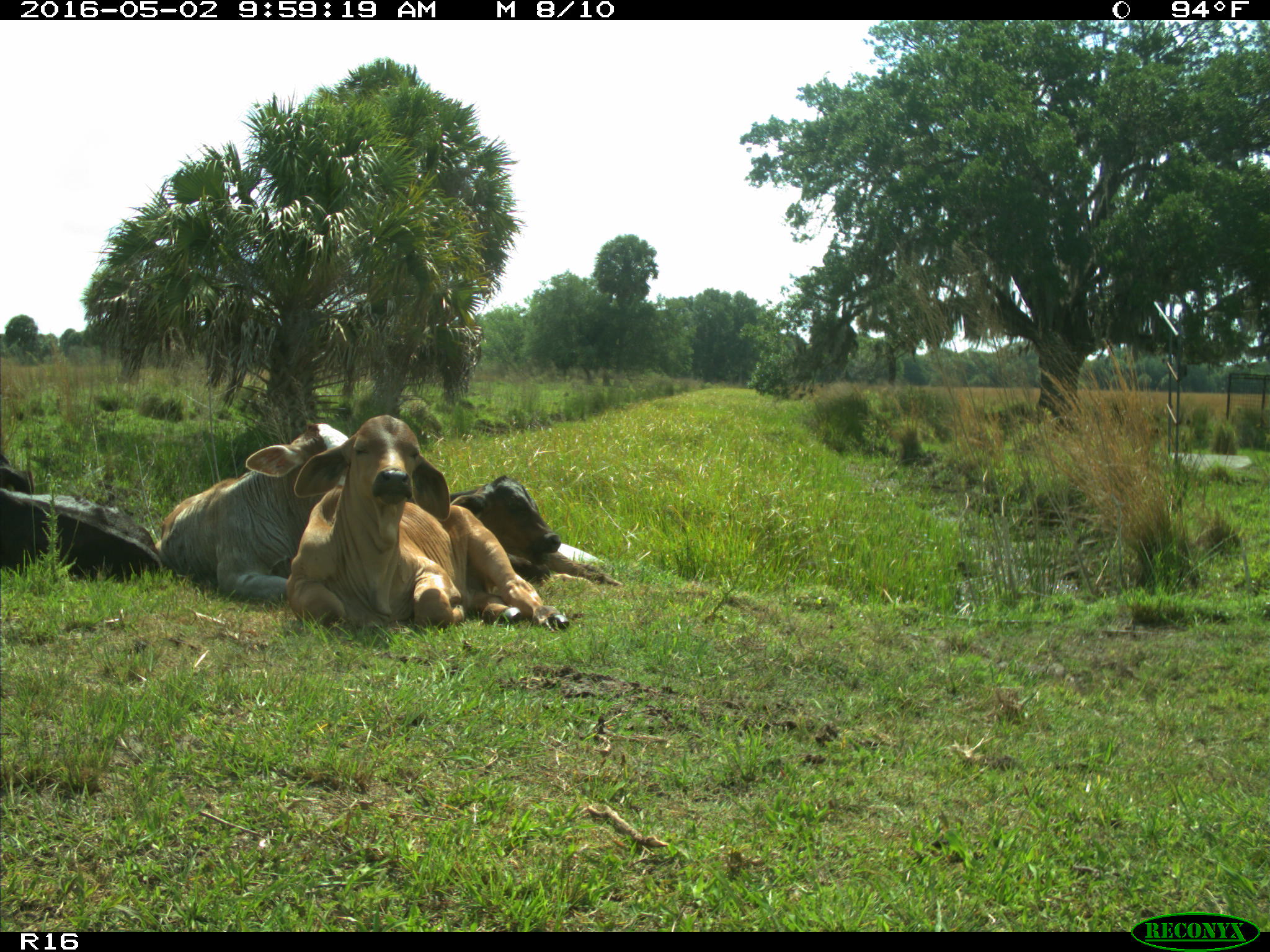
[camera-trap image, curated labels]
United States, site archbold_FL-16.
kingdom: Animalia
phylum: Chordata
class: Mammalia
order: Artiodactyla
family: Bovidae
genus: Bos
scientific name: Bos taurus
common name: domestic cow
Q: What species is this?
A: Bos taurus (domestic cow).